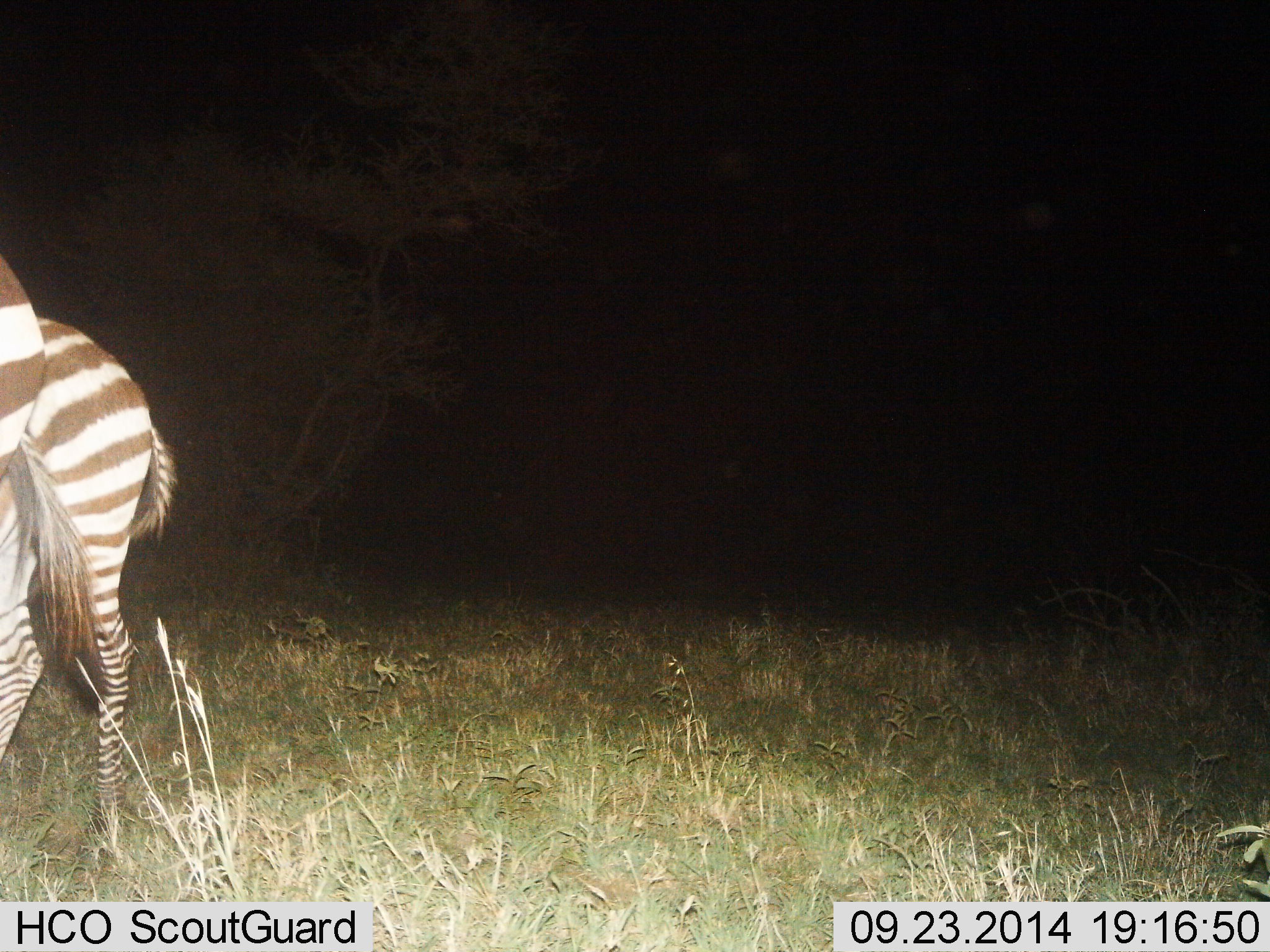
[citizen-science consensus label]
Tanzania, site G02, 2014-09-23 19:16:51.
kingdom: Animalia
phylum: Chordata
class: Mammalia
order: Perissodactyla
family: Equidae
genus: Equus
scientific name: Equus quagga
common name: plains zebra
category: zebra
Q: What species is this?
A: Zebra (plains zebra) (Equus quagga).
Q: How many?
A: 2.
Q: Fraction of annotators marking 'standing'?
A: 90%.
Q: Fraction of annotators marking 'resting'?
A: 0%.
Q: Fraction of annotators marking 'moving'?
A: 20%.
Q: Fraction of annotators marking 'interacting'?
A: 0%.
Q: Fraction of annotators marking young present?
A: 10%.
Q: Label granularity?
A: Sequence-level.